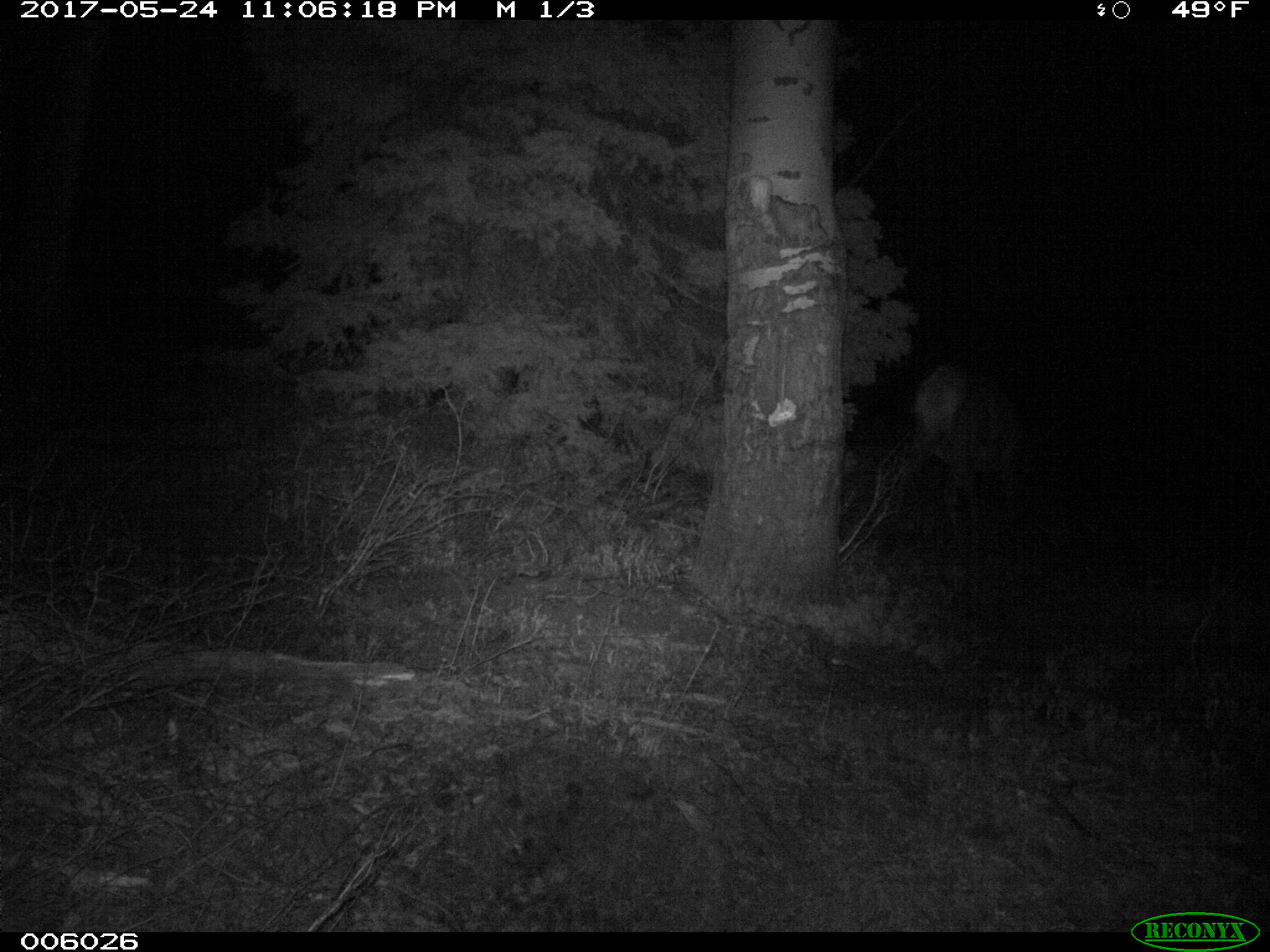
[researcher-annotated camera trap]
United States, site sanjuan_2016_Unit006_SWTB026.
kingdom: Animalia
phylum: Chordata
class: Mammalia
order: Artiodactyla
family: Cervidae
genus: Cervus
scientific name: Cervus elaphus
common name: red deer